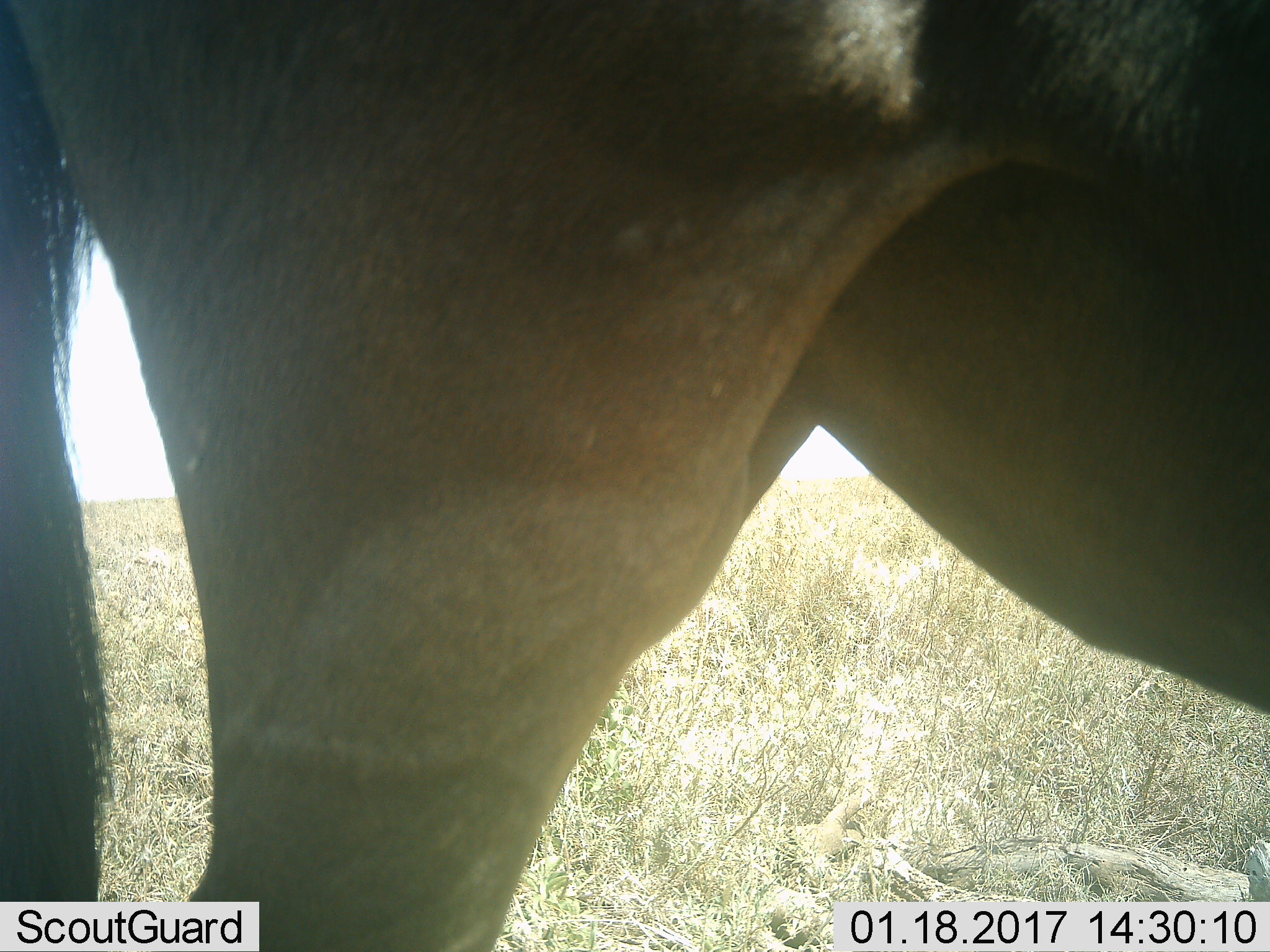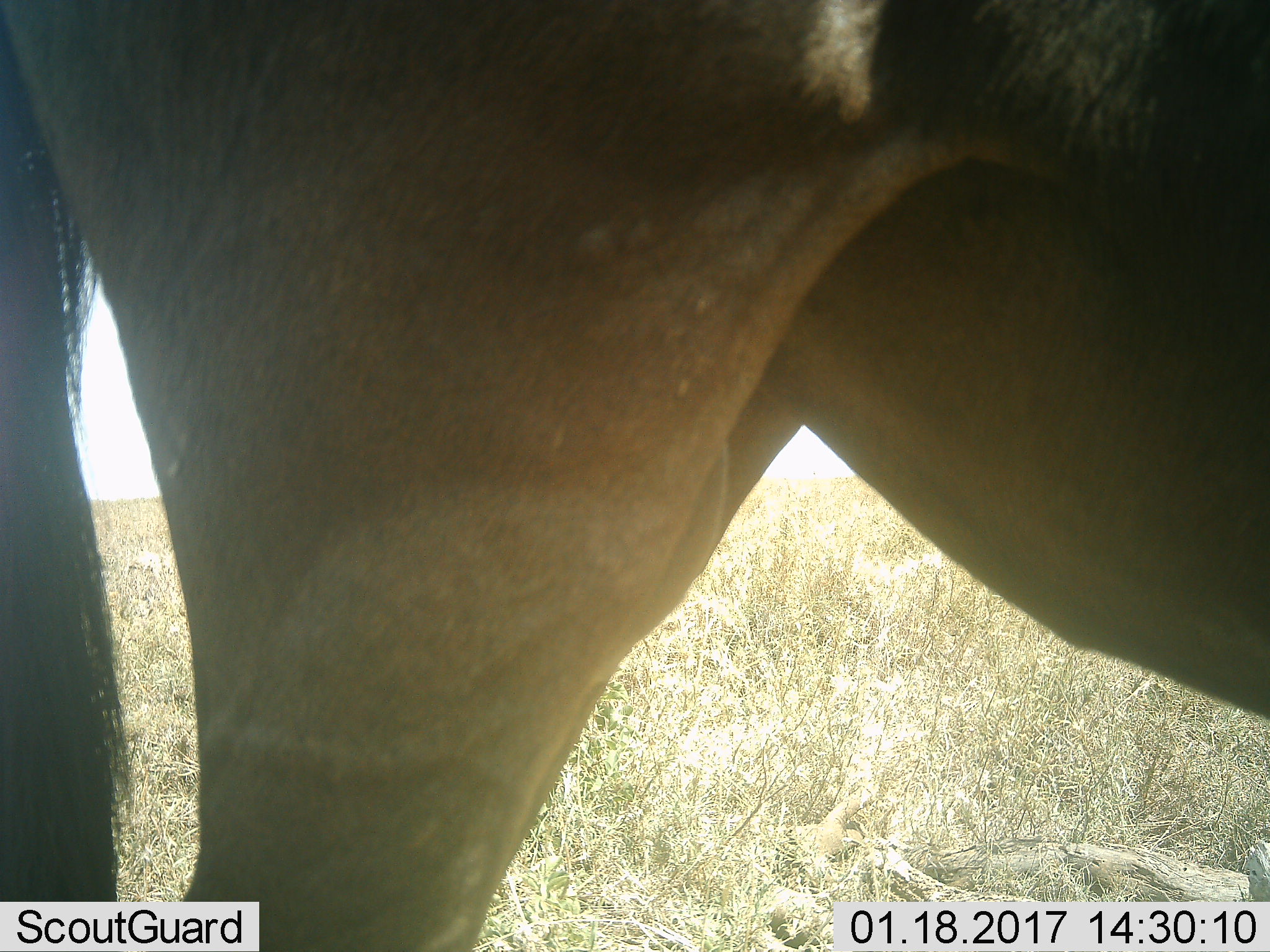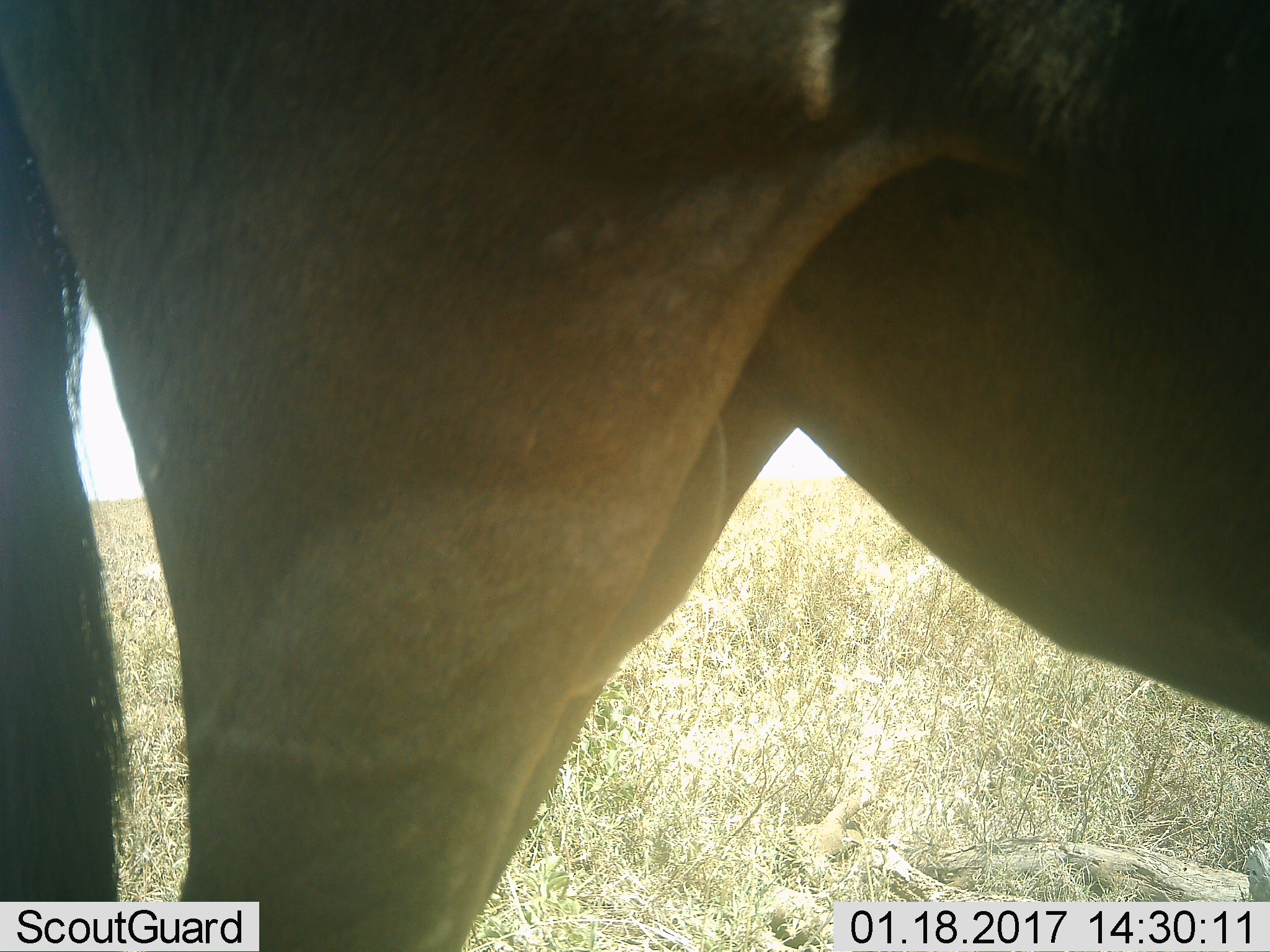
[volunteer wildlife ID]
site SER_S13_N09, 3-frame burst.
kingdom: Animalia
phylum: Chordata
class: Mammalia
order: Artiodactyla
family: Bovidae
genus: Connochaetes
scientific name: Connochaetes taurinus taurinus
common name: blue wildebeest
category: wildebeestblue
Wildebeestblue (blue wildebeest) (Connochaetes taurinus taurinus), count 1. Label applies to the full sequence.